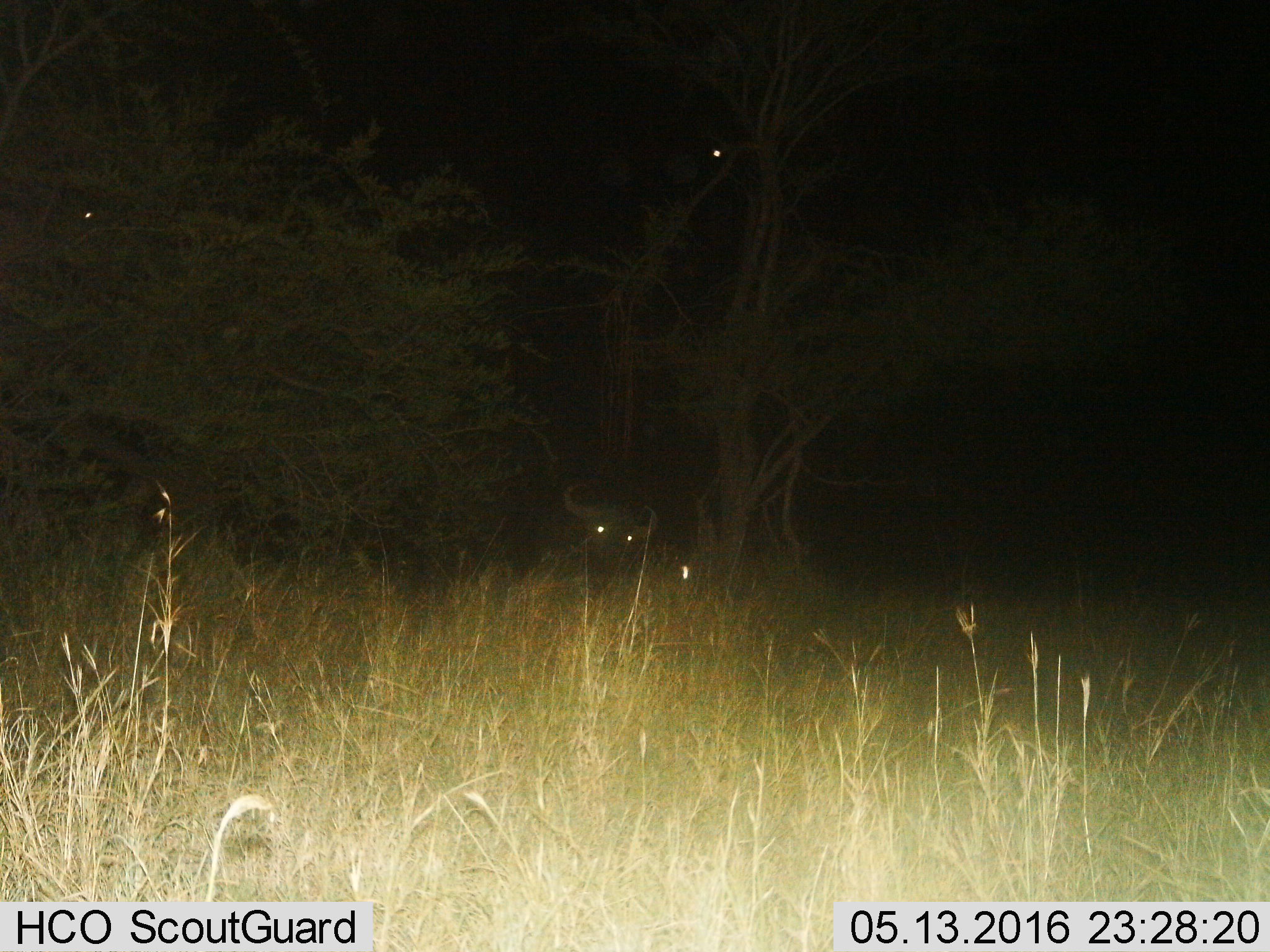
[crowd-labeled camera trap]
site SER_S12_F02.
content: unidentified animal